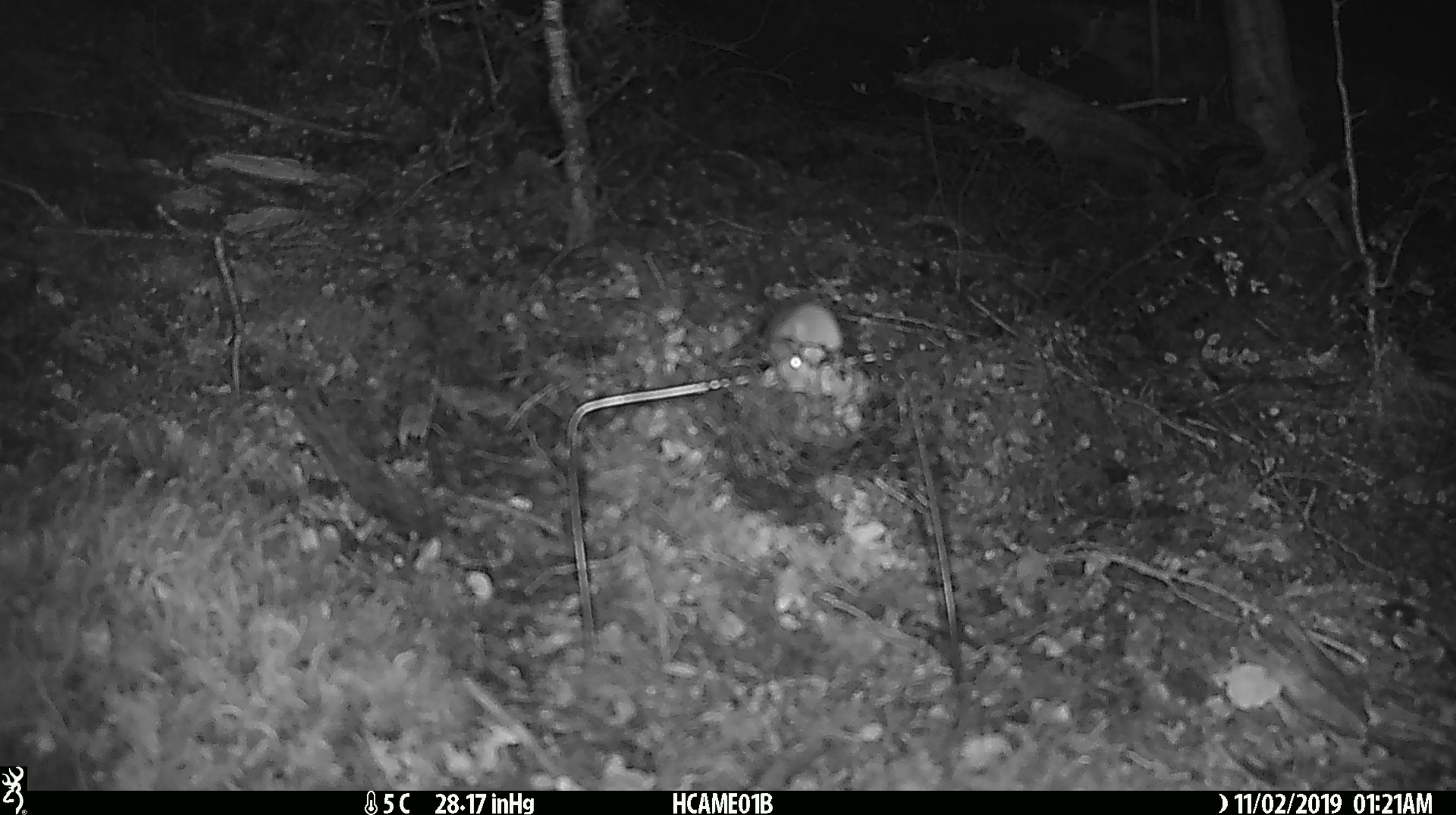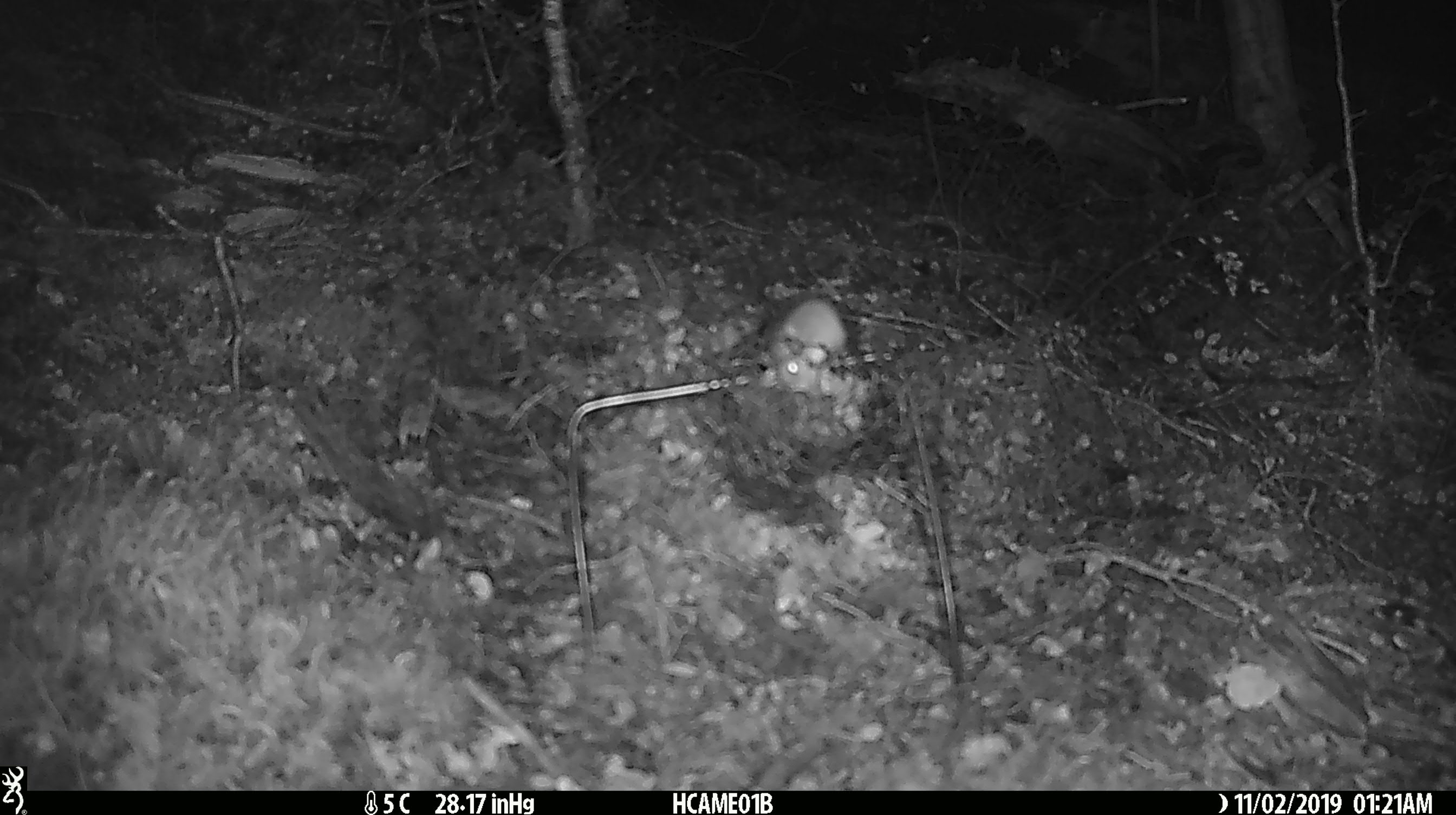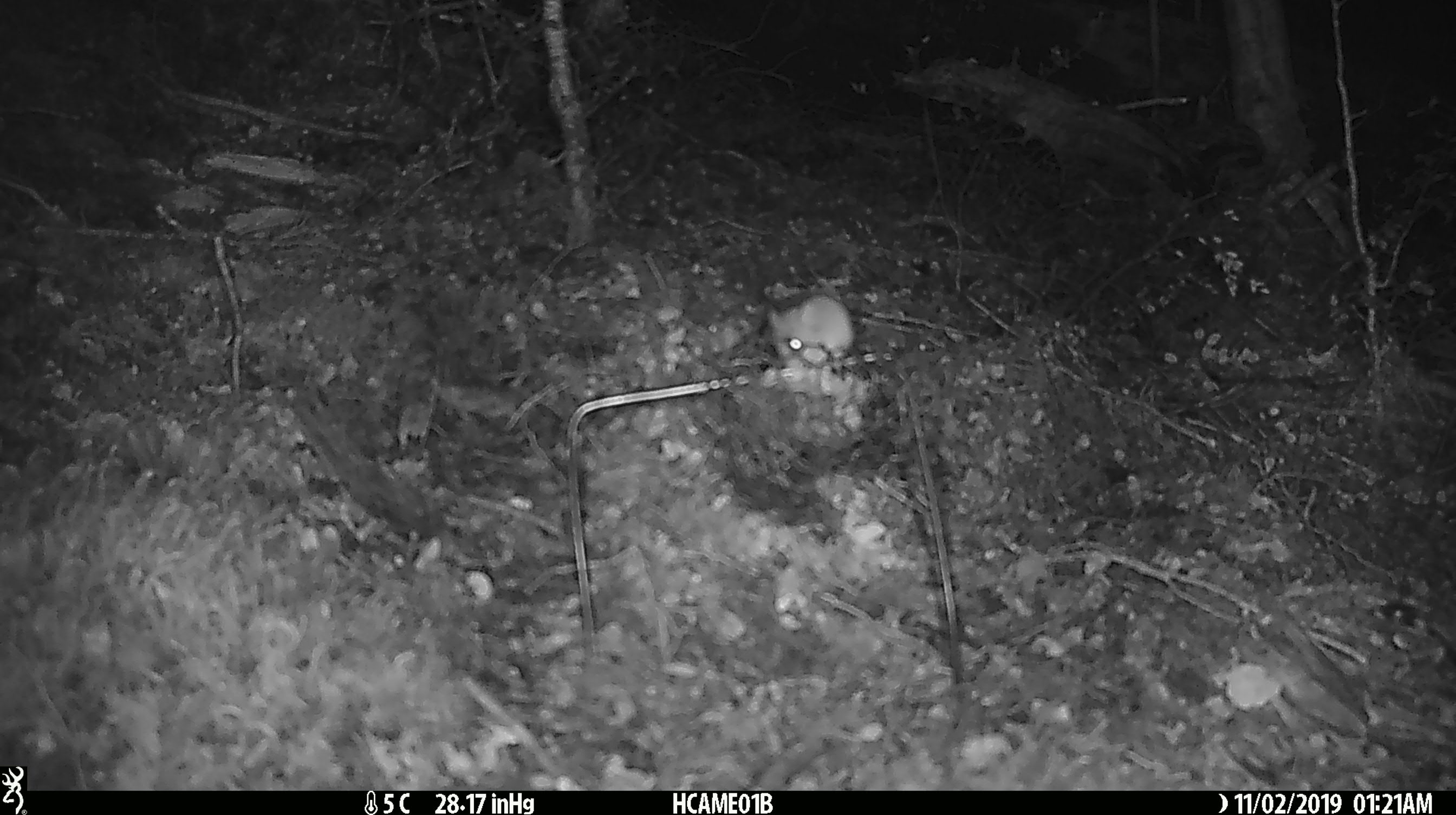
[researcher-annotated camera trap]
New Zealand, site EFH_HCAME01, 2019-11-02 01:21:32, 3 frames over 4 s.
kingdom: Animalia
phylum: Chordata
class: Mammalia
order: Rodentia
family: Muridae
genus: Mus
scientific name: Mus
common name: mouse